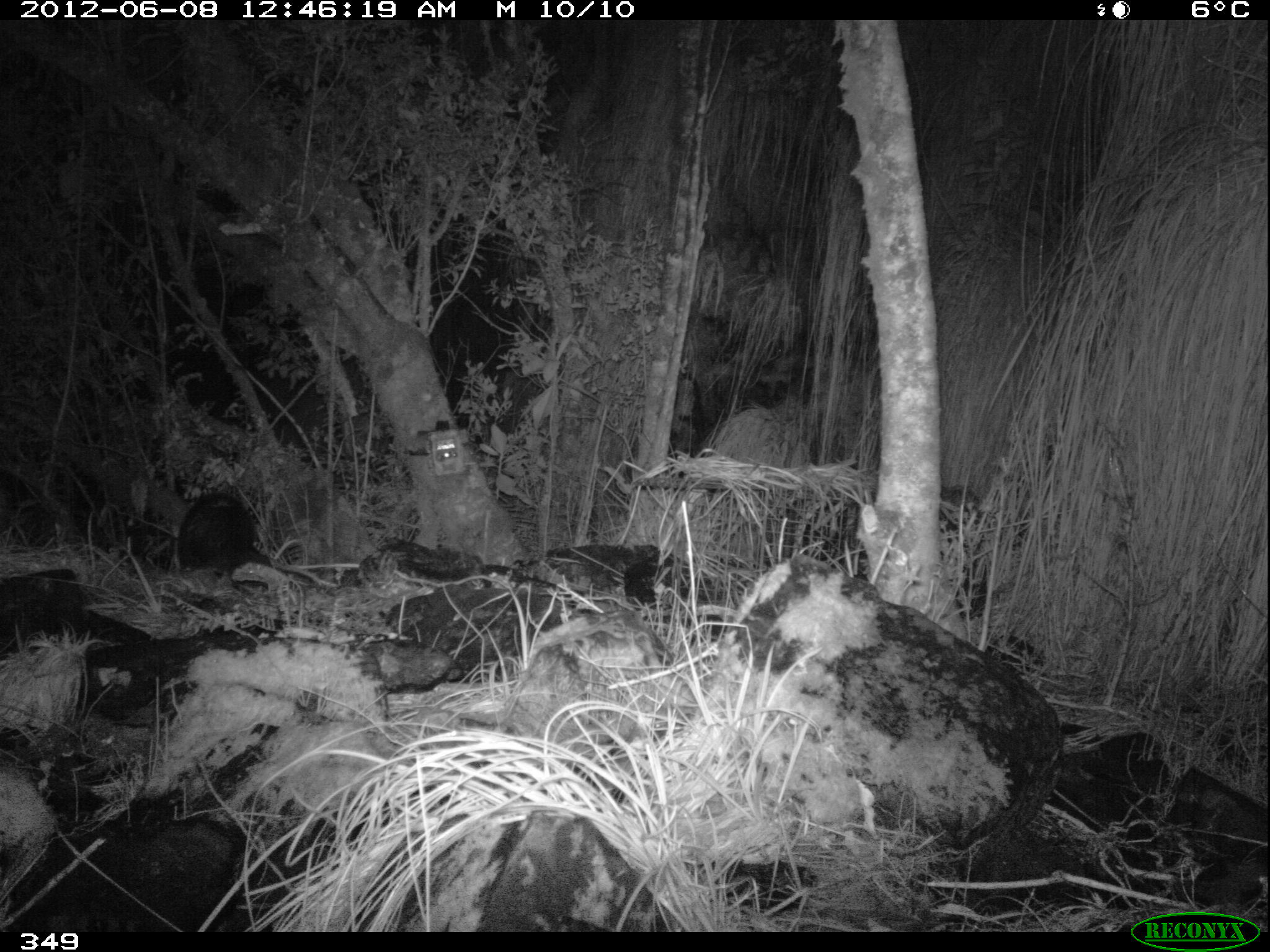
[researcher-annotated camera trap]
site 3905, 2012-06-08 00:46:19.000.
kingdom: Animalia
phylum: Chordata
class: Mammalia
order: Didelphimorphia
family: Didelphidae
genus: Didelphis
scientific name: Didelphis pernigra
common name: andean white-eared opossum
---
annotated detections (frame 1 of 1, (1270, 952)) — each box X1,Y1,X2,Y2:
didelphis pernigra: 169,491,340,589